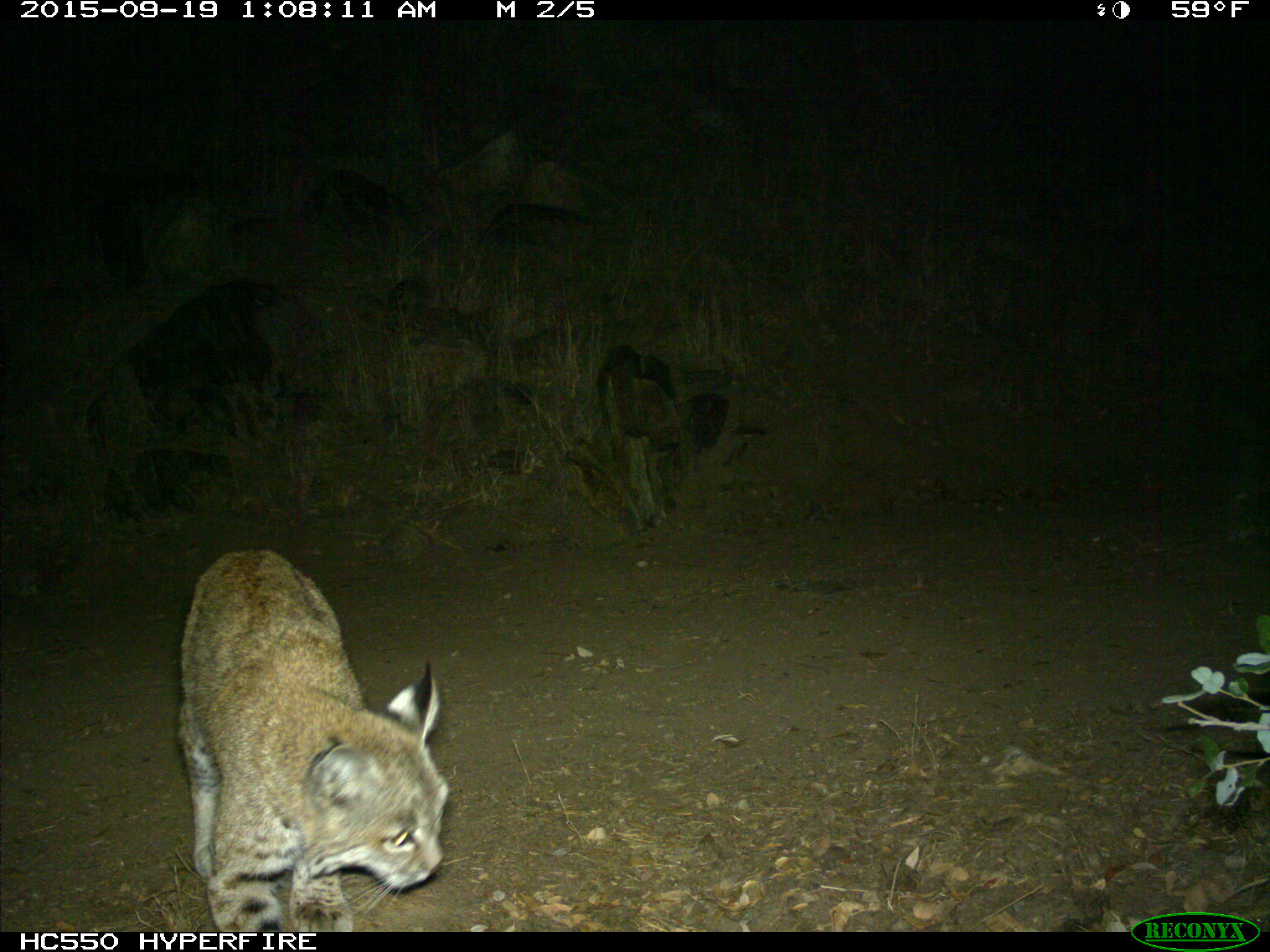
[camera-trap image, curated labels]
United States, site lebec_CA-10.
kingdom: Animalia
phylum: Chordata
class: Mammalia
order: Carnivora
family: Felidae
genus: Lynx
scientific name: Lynx rufus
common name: bobcat